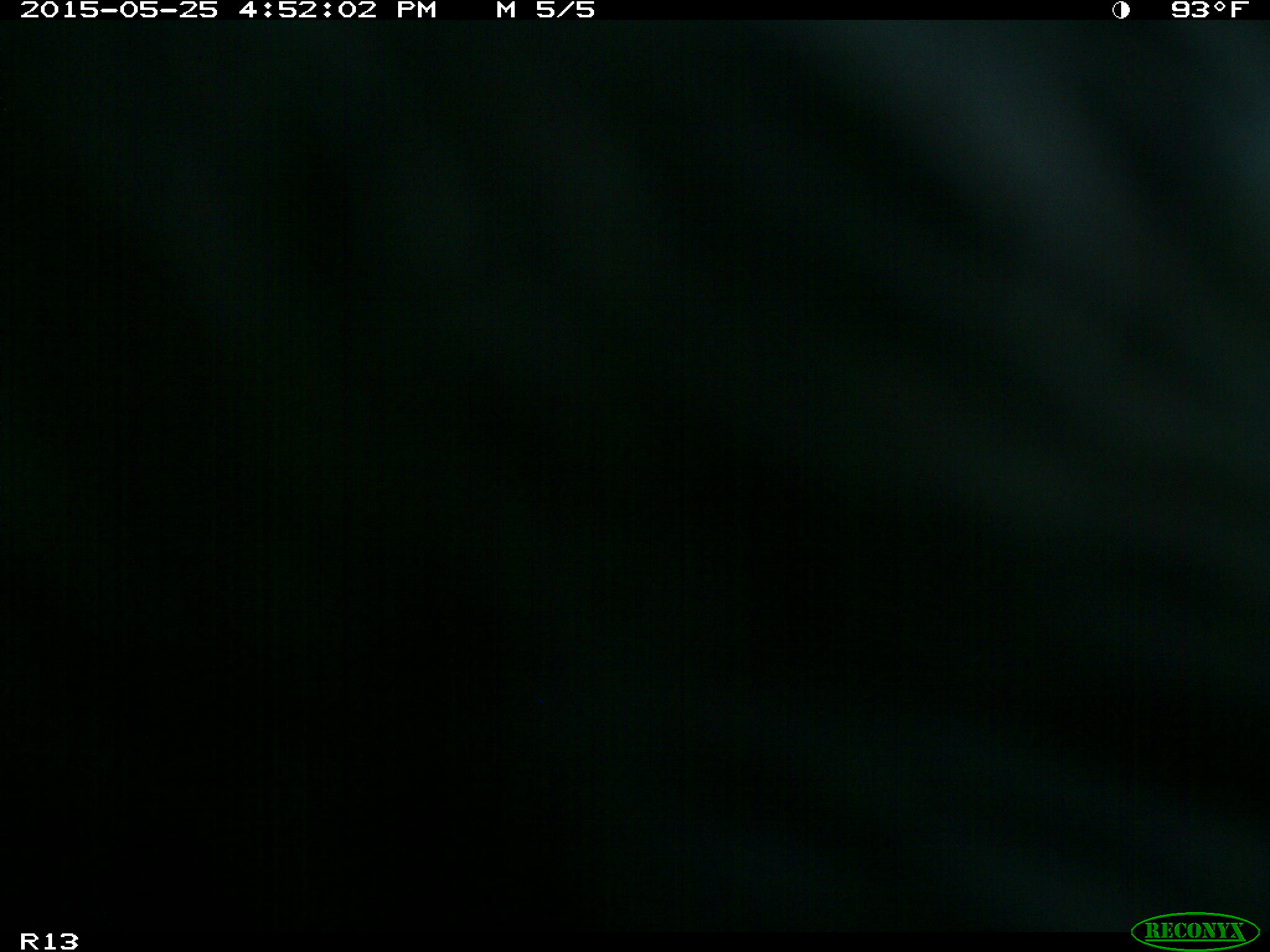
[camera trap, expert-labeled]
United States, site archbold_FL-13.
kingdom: Animalia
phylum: Chordata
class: Mammalia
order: Artiodactyla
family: Bovidae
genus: Bos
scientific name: Bos taurus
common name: domestic cow